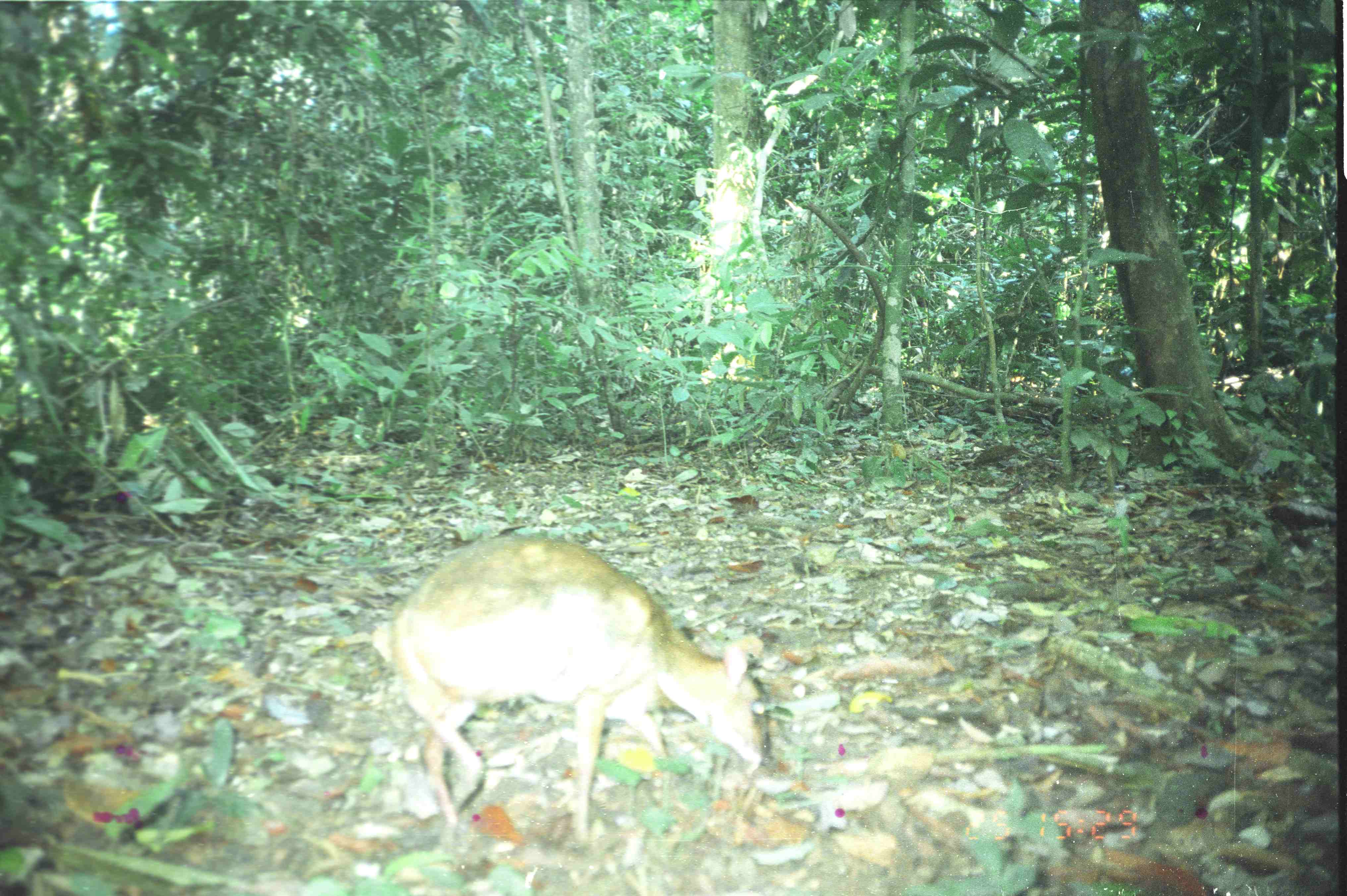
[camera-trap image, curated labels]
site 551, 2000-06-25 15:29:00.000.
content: unidentified animal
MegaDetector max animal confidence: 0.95